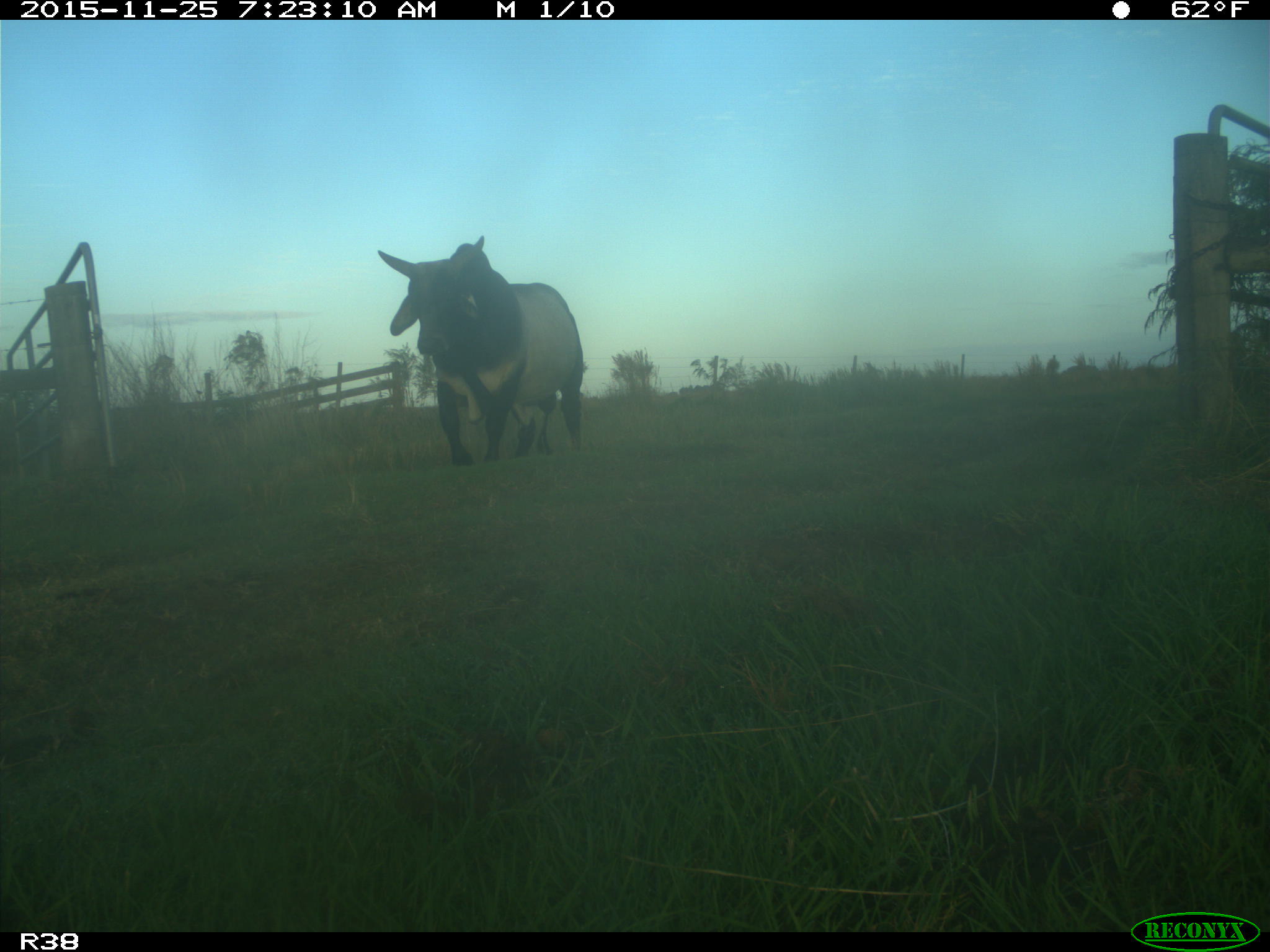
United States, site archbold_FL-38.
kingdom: Animalia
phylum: Chordata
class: Mammalia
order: Artiodactyla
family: Bovidae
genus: Bos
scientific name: Bos taurus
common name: domestic cow